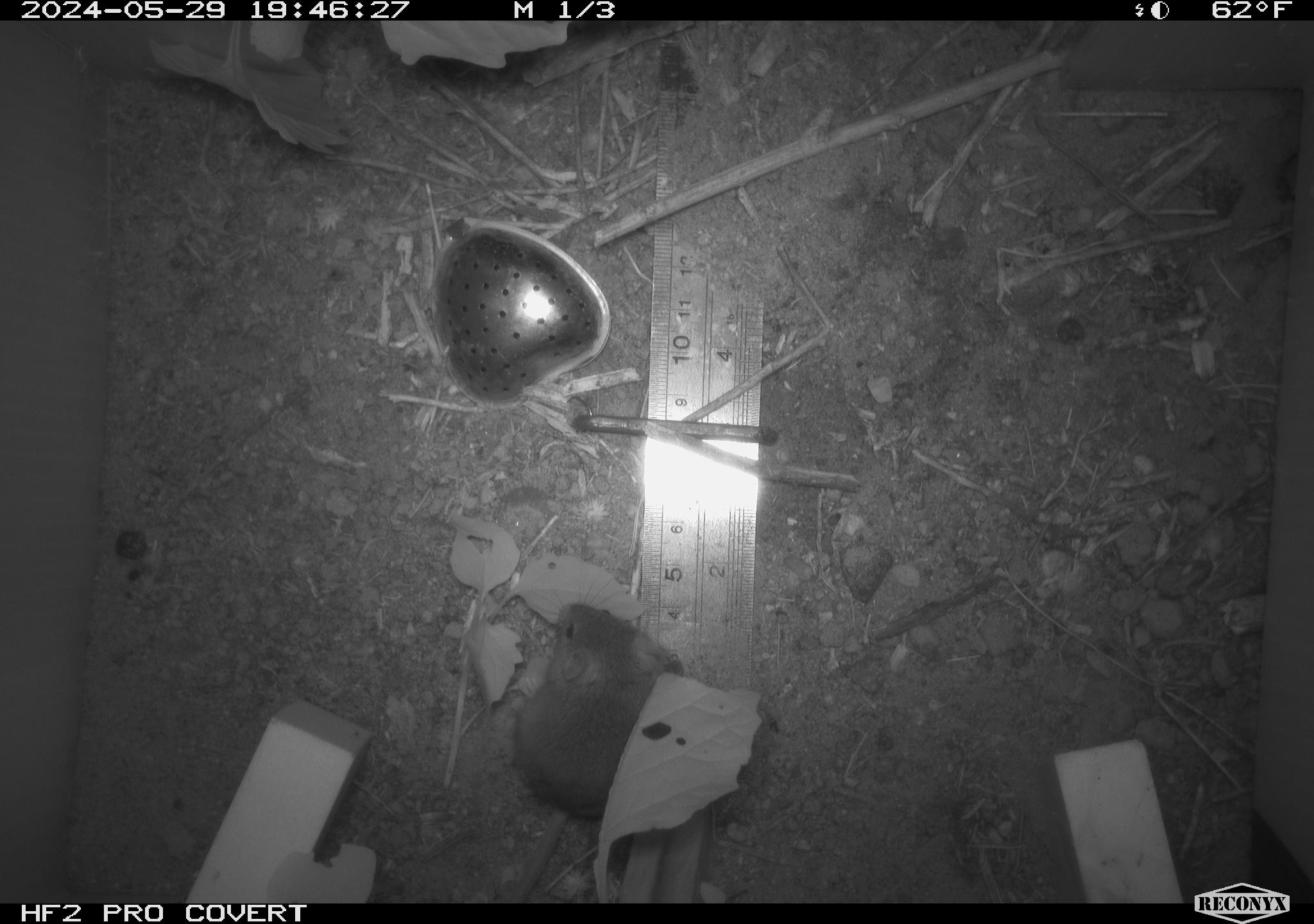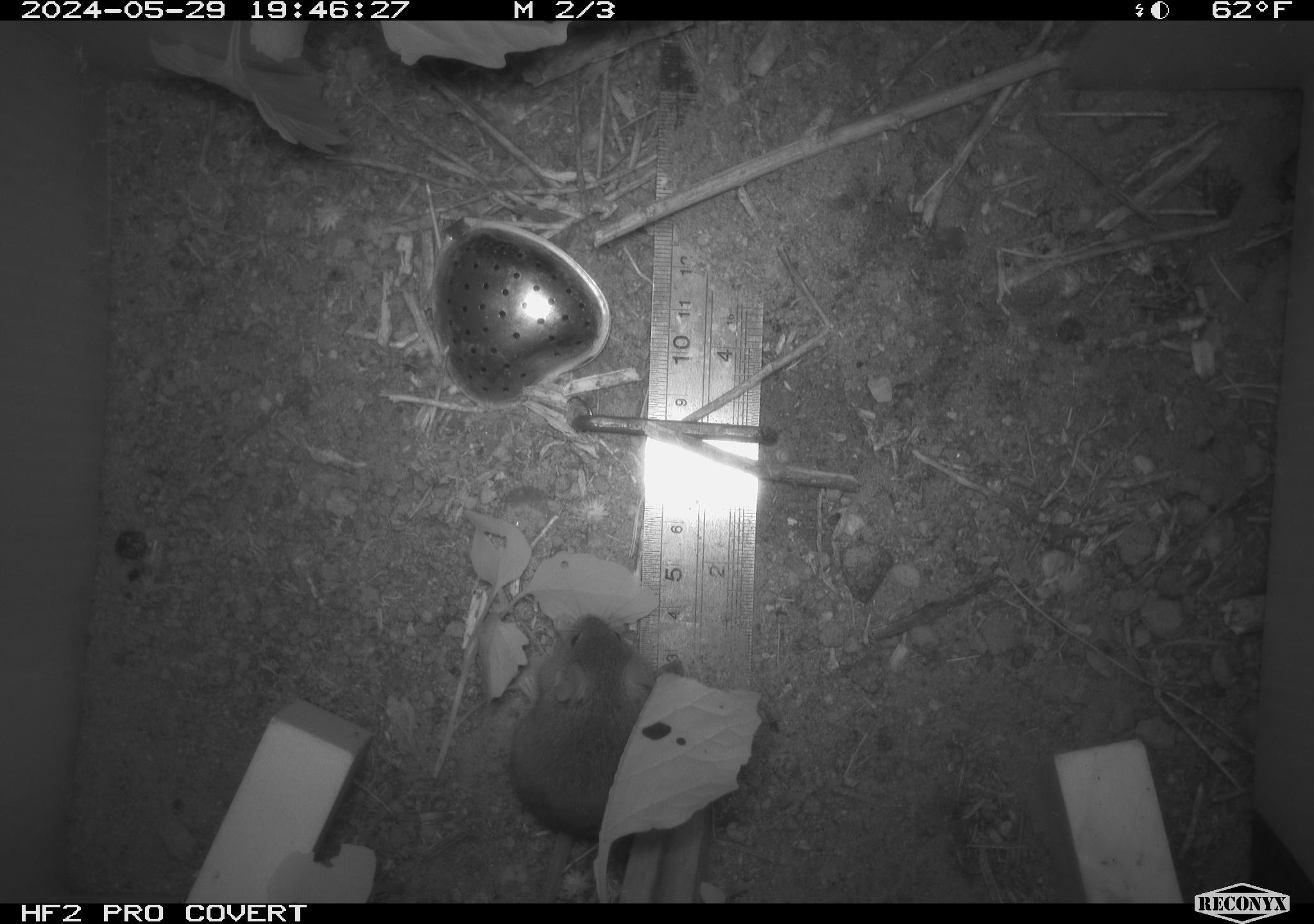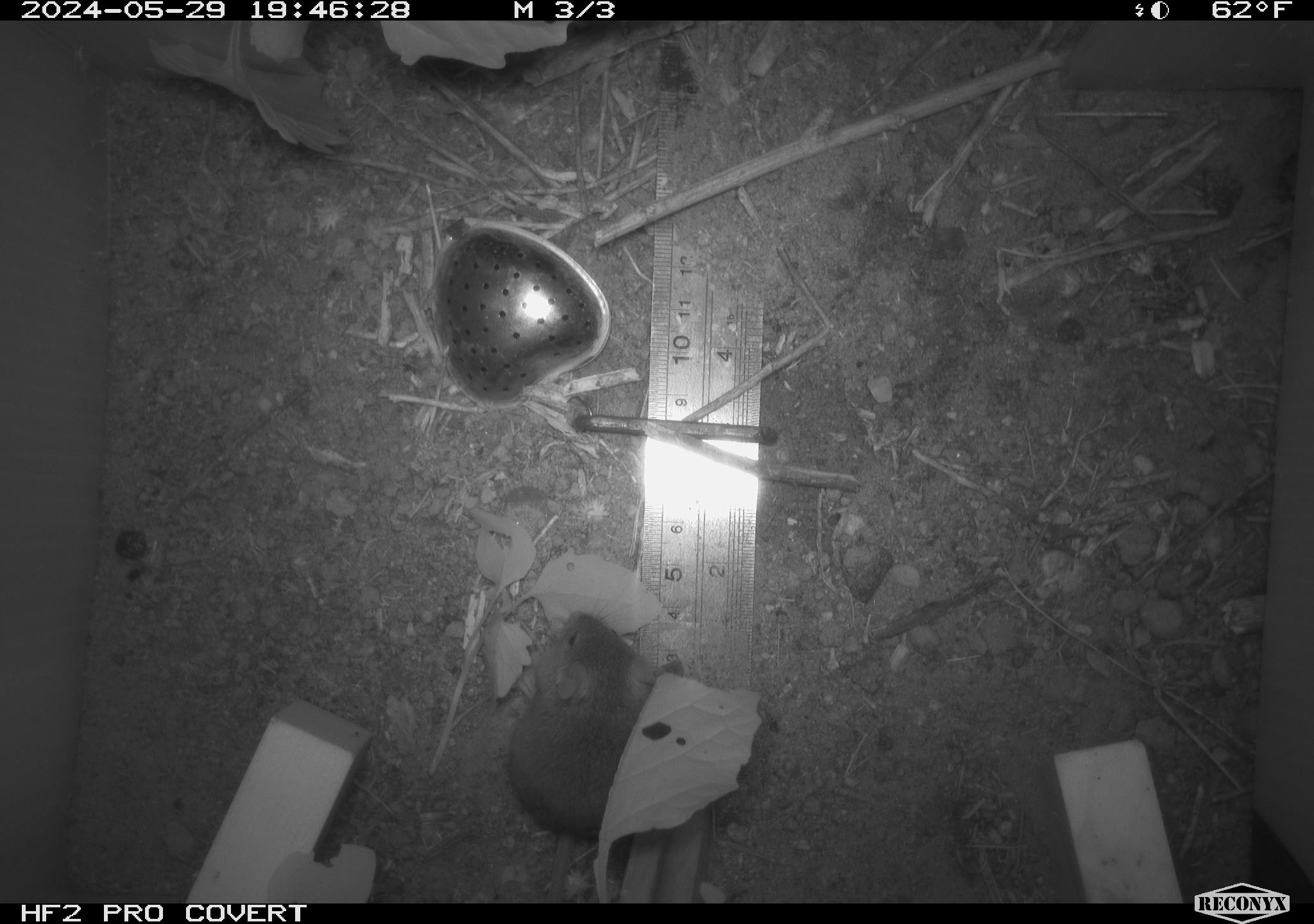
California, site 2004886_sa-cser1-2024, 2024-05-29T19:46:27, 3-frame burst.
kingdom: Animalia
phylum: Chordata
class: Mammalia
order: Rodentia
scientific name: Rodentia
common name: rodent